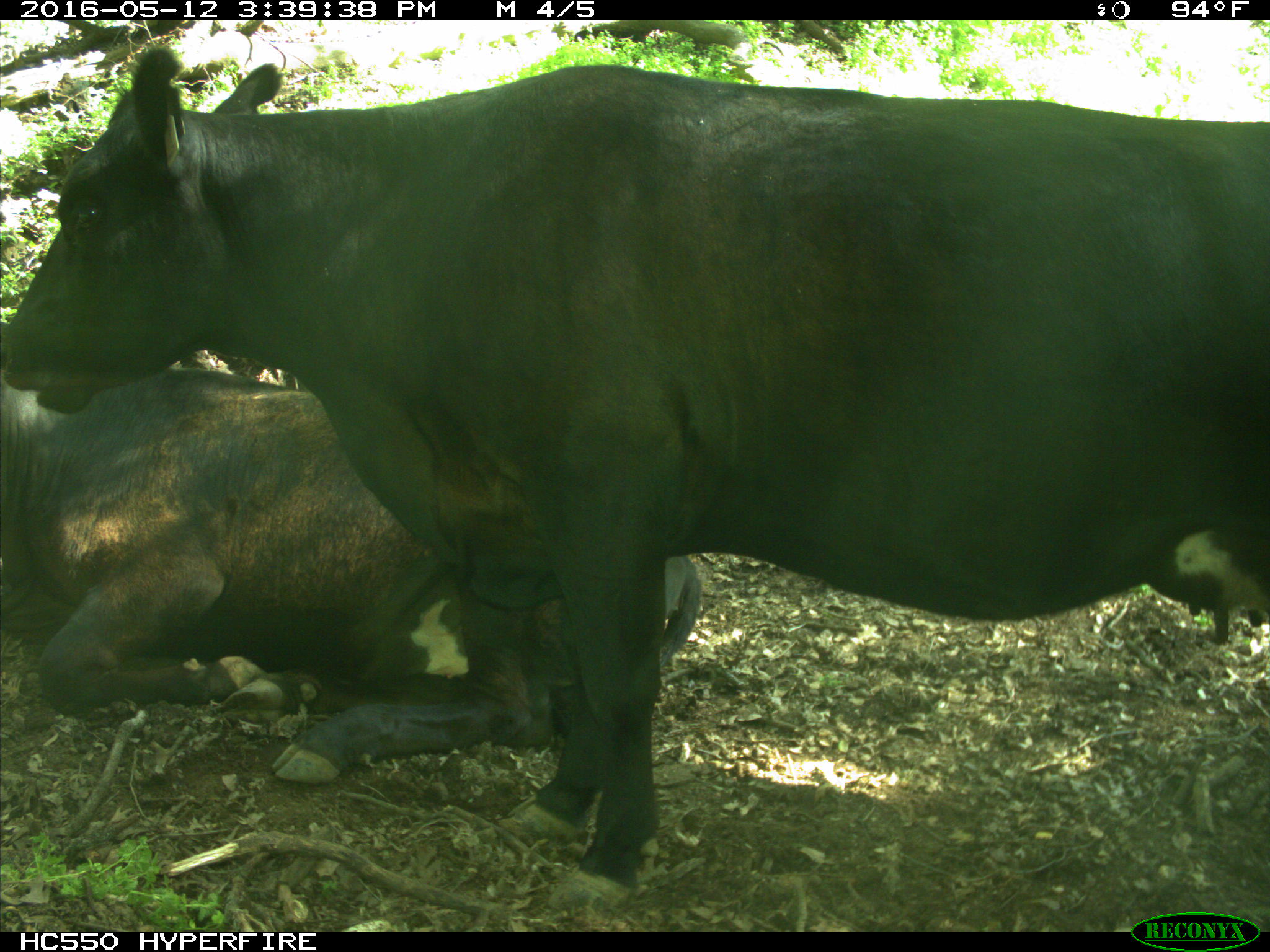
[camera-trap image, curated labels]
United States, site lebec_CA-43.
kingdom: Animalia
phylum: Chordata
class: Mammalia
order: Artiodactyla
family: Bovidae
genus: Bos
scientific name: Bos taurus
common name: domestic cow